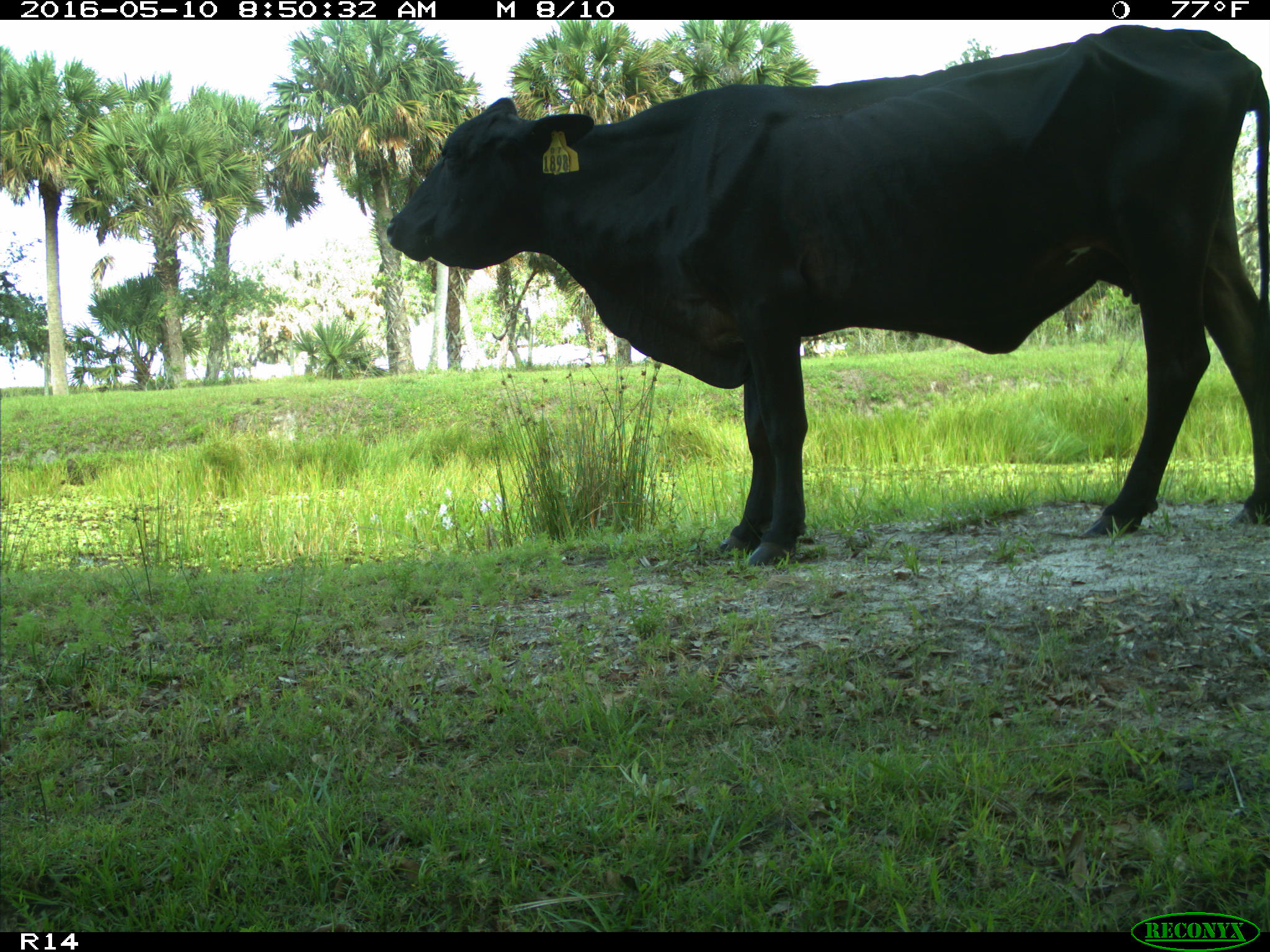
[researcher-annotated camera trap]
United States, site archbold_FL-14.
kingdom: Animalia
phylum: Chordata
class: Mammalia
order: Artiodactyla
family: Bovidae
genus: Bos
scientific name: Bos taurus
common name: domestic cow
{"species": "Bos taurus (domestic cow)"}